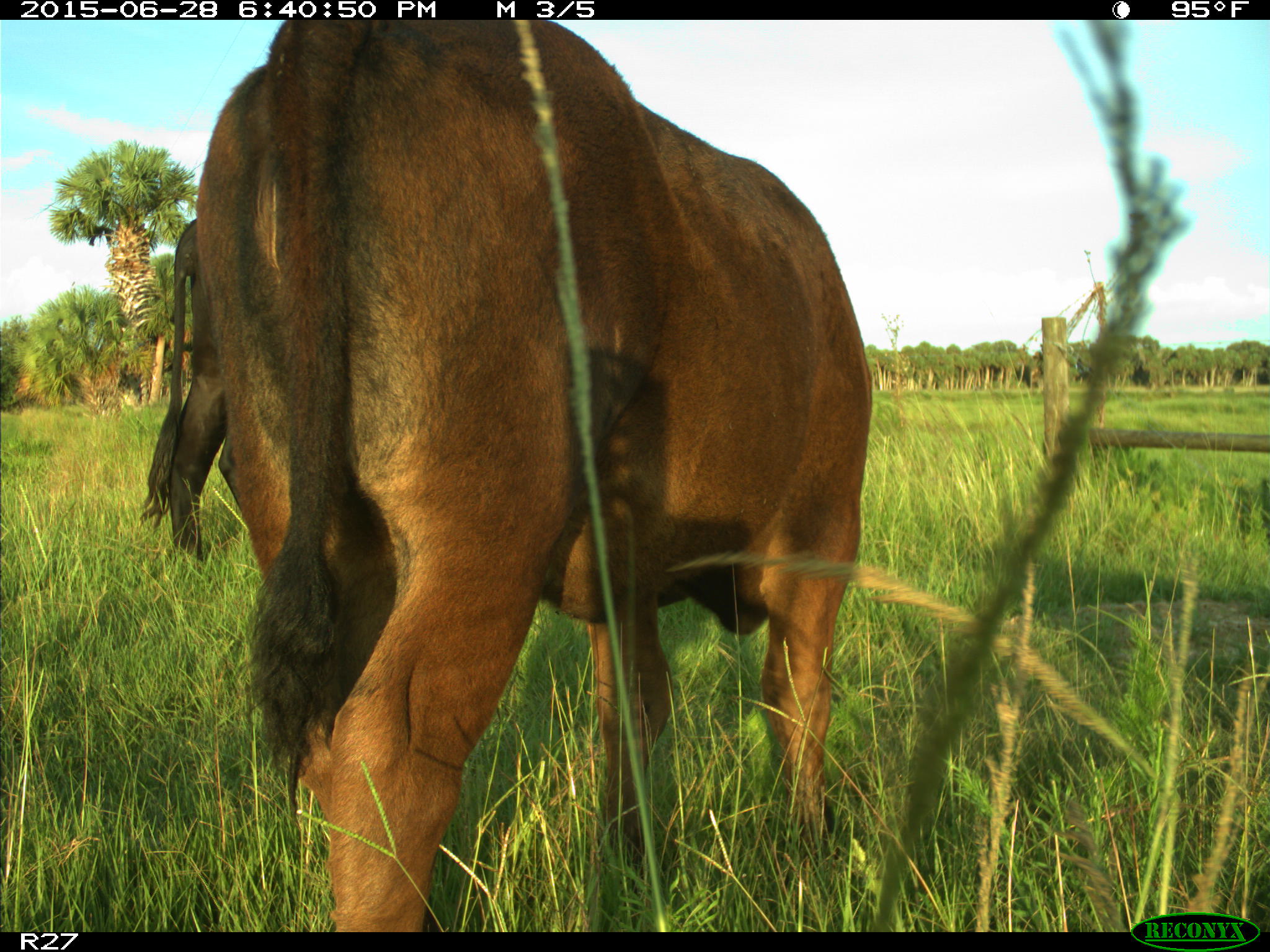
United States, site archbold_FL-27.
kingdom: Animalia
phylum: Chordata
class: Mammalia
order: Artiodactyla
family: Bovidae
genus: Bos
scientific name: Bos taurus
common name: domestic cow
Bos taurus (domestic cow).